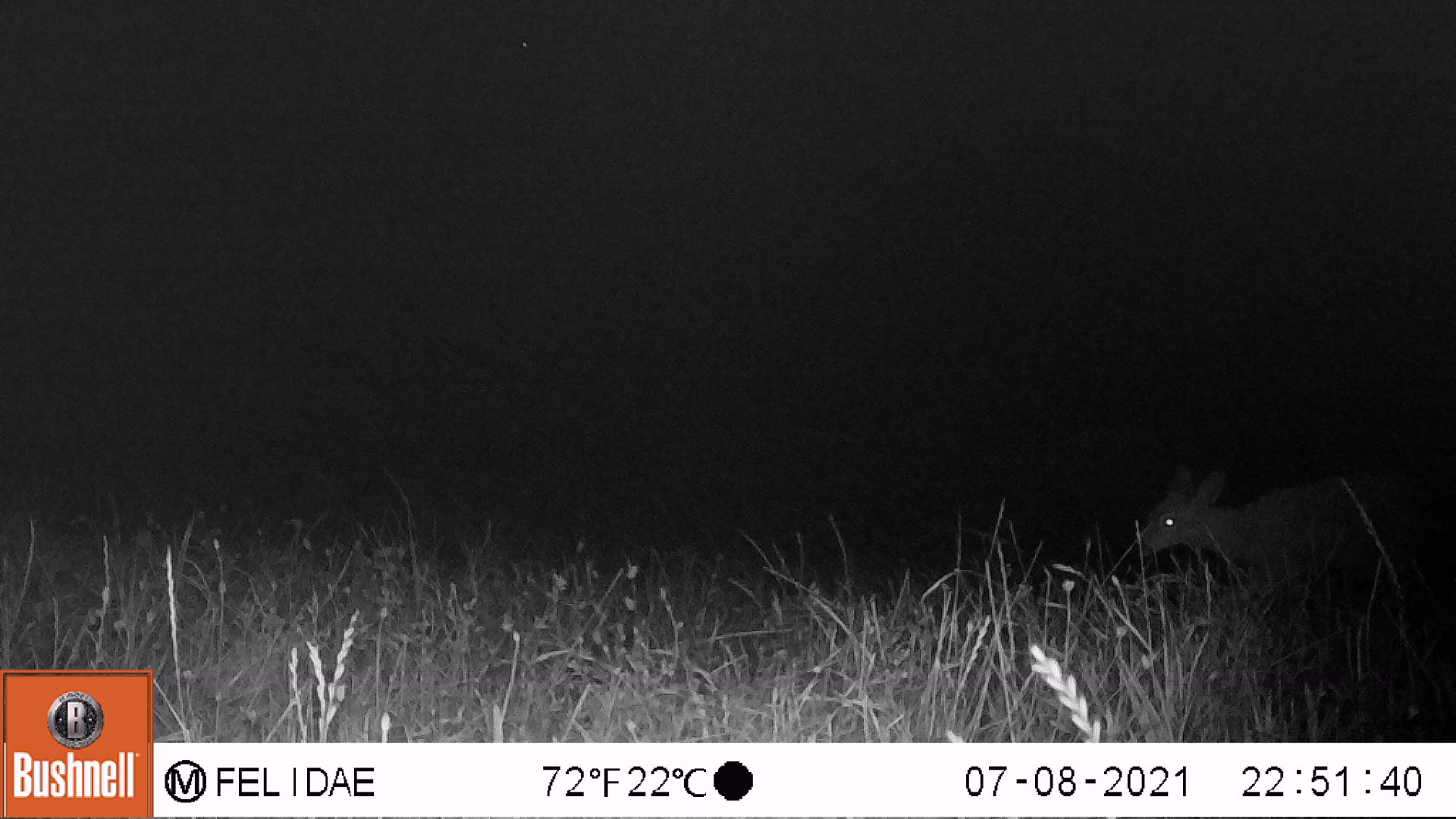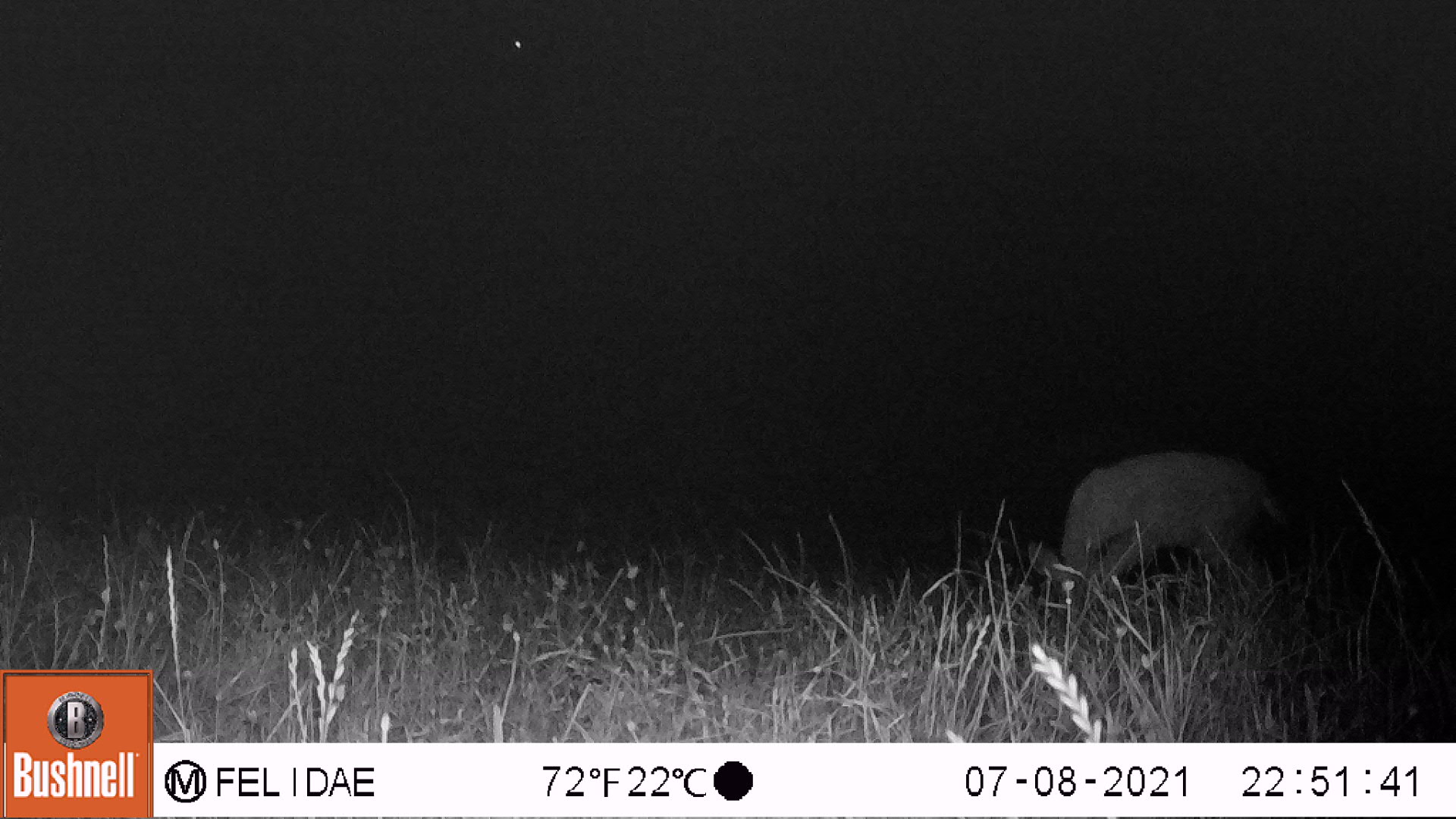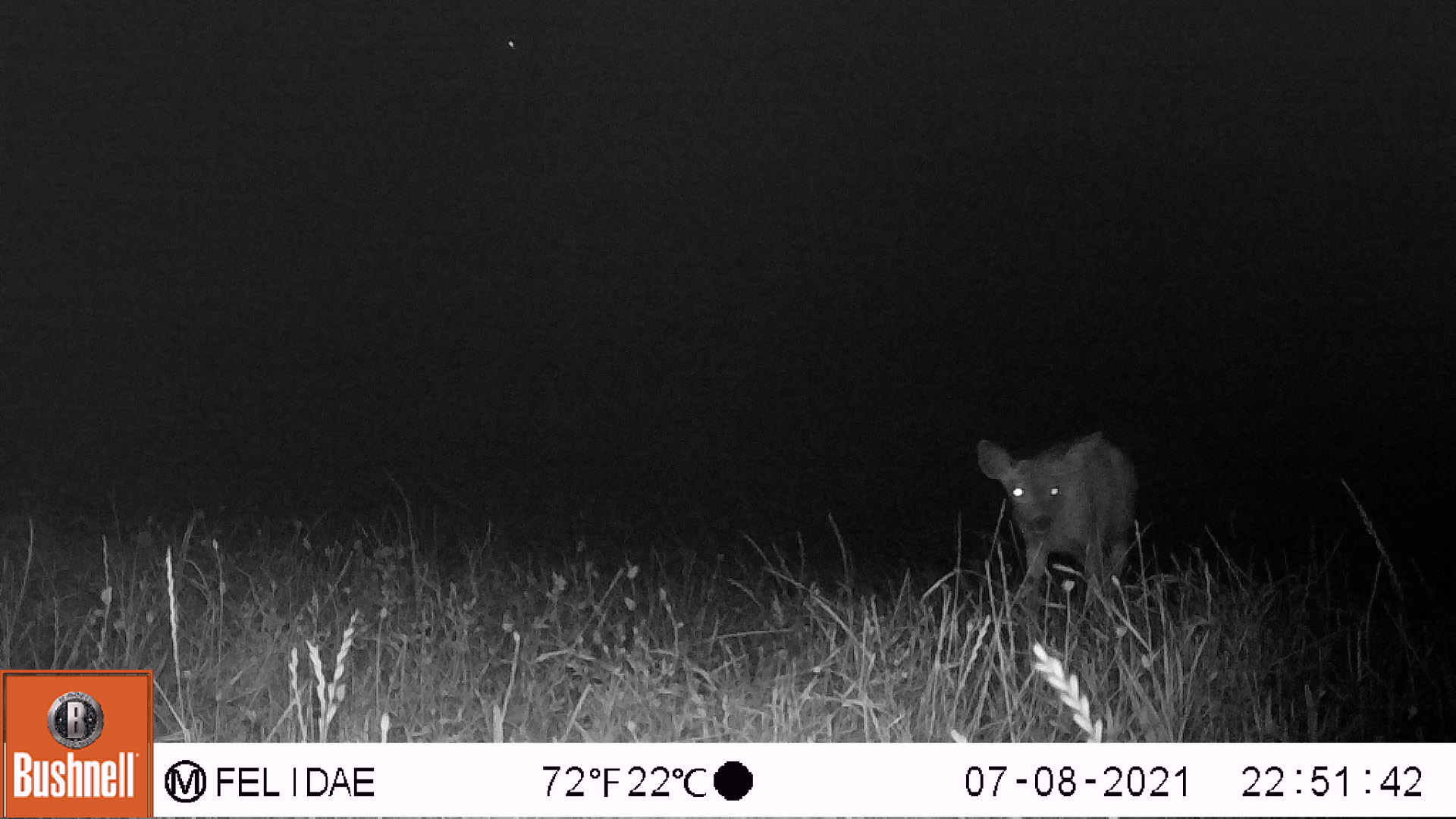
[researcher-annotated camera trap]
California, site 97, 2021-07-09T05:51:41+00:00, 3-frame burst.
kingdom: Animalia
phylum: Chordata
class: Mammalia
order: Artiodactyla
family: Cervidae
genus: Odocoileus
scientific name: Odocoileus hemionus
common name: mule deer